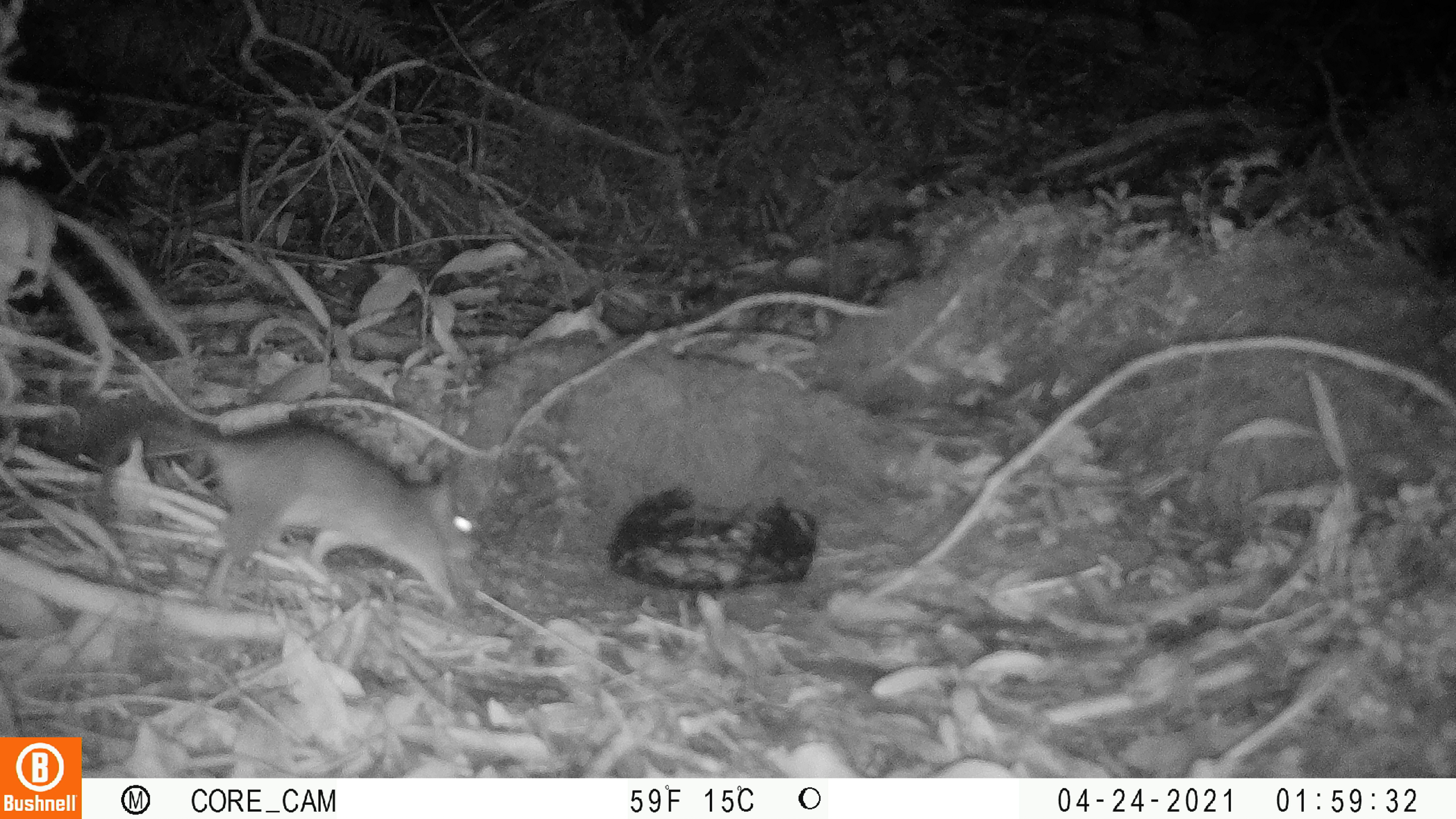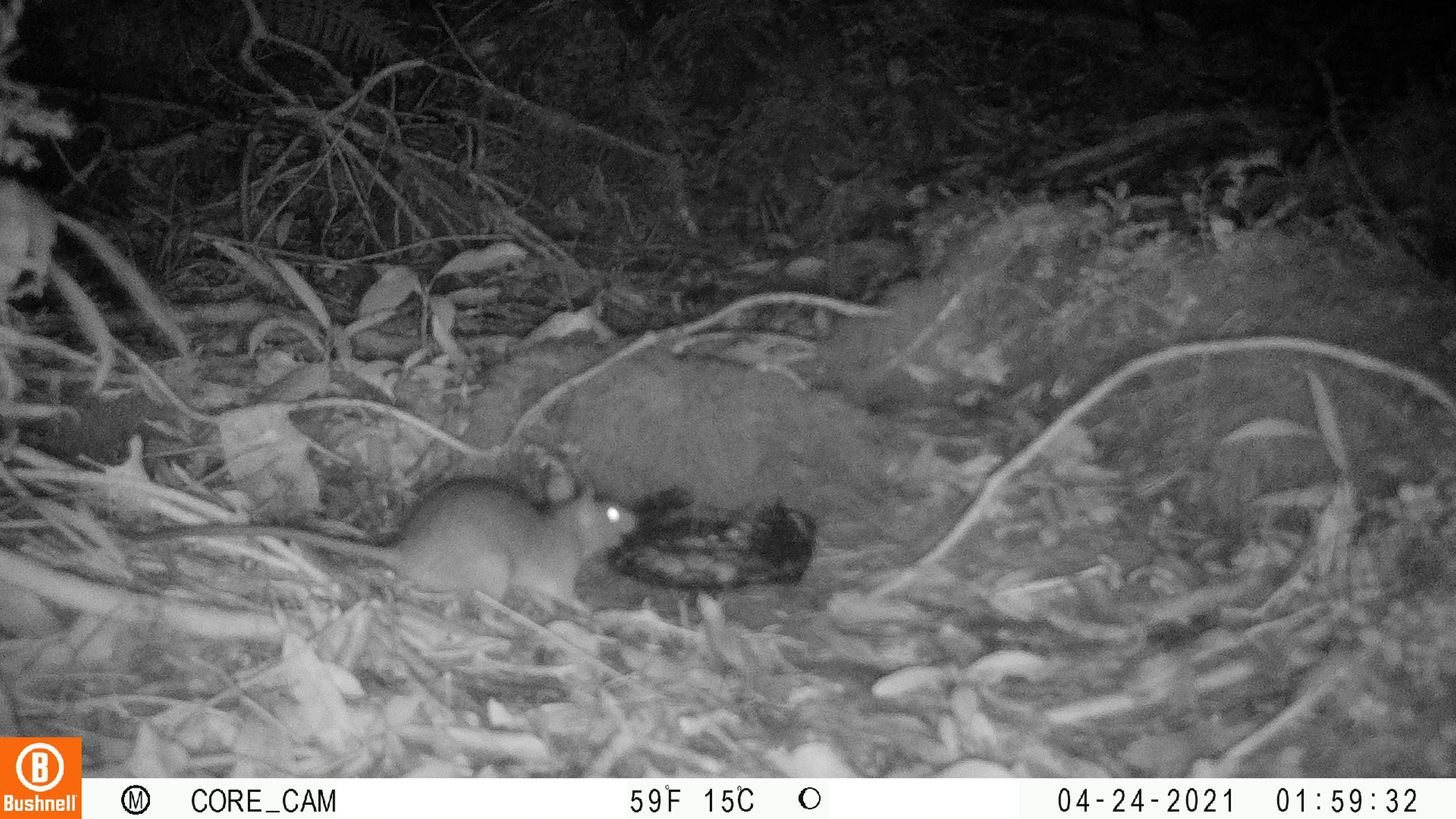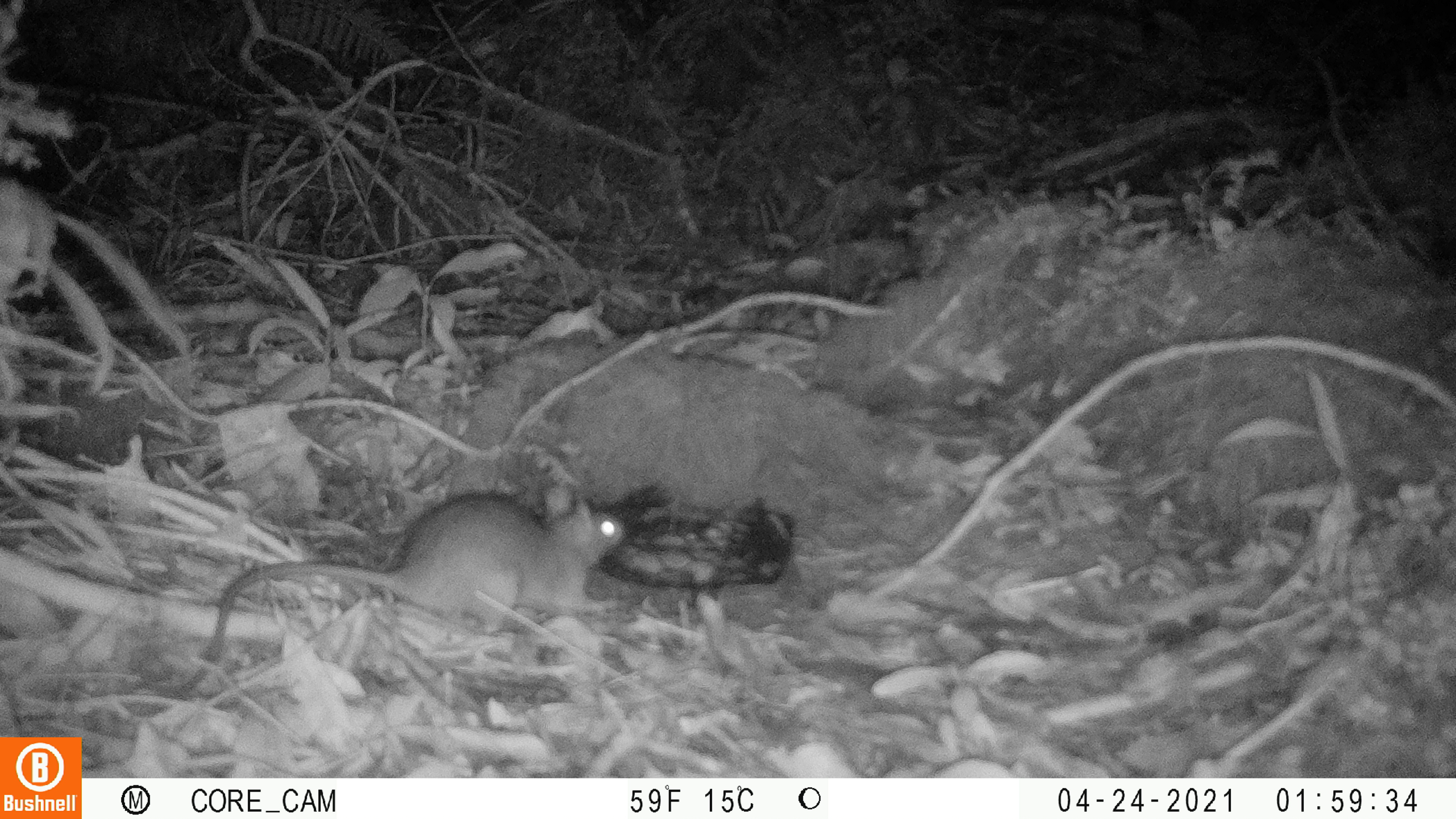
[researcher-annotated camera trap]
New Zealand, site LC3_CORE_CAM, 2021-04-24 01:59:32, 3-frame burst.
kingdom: Animalia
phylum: Chordata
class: Mammalia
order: Rodentia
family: Muridae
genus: Rattus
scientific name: Rattus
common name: rat